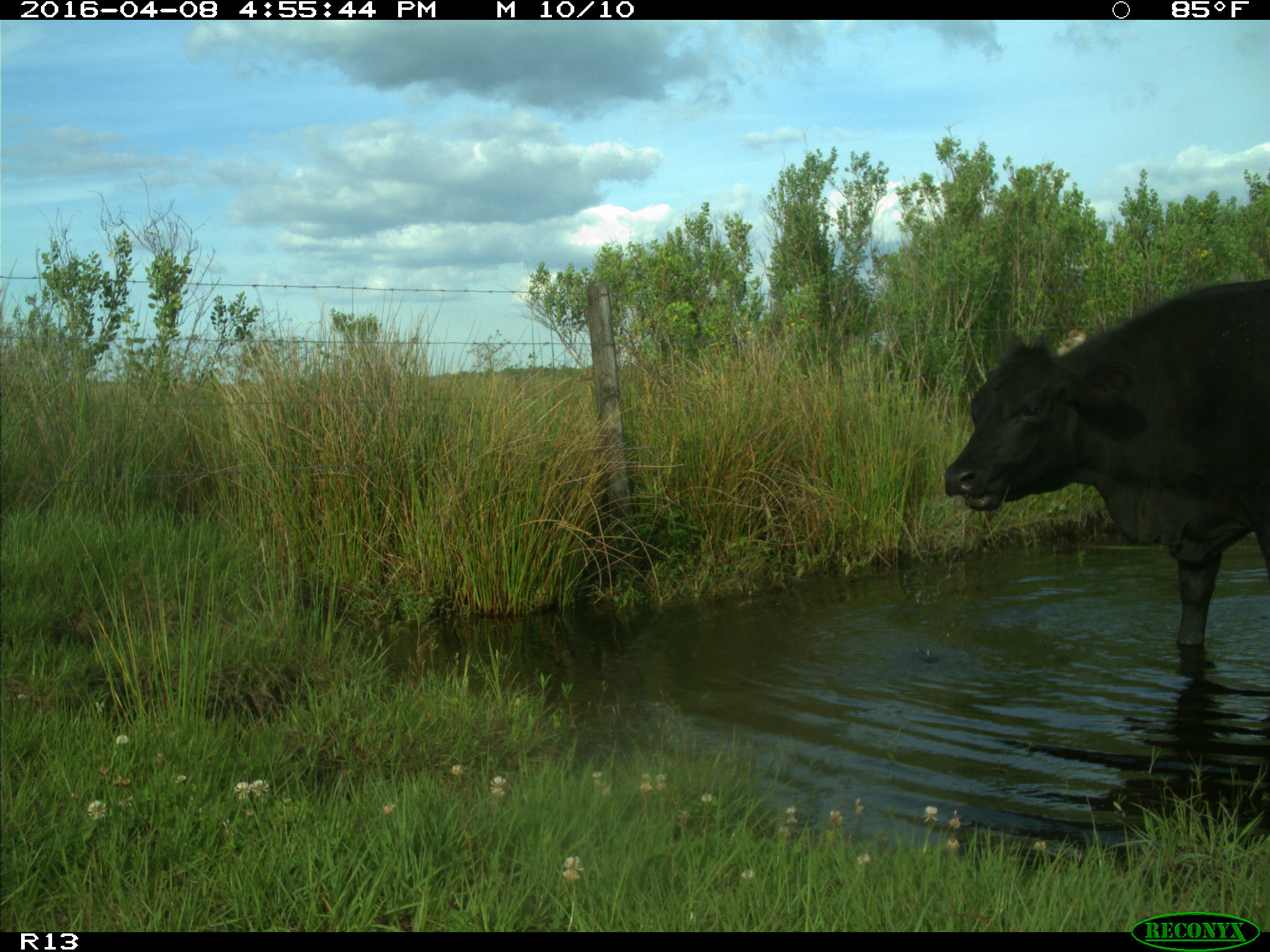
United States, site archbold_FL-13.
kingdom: Animalia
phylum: Chordata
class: Mammalia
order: Artiodactyla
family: Bovidae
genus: Bos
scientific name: Bos taurus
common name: domestic cow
Bos taurus (domestic cow).